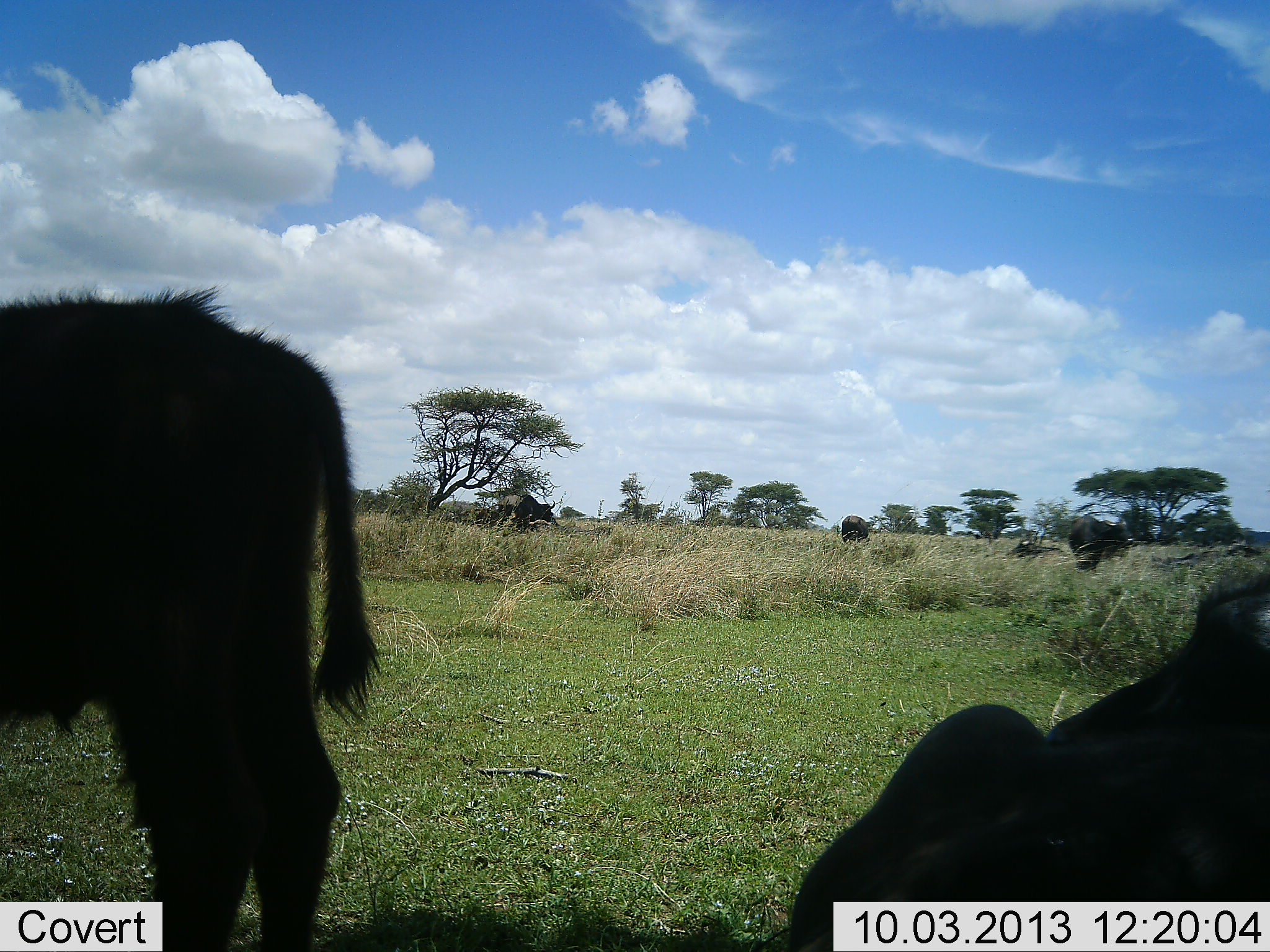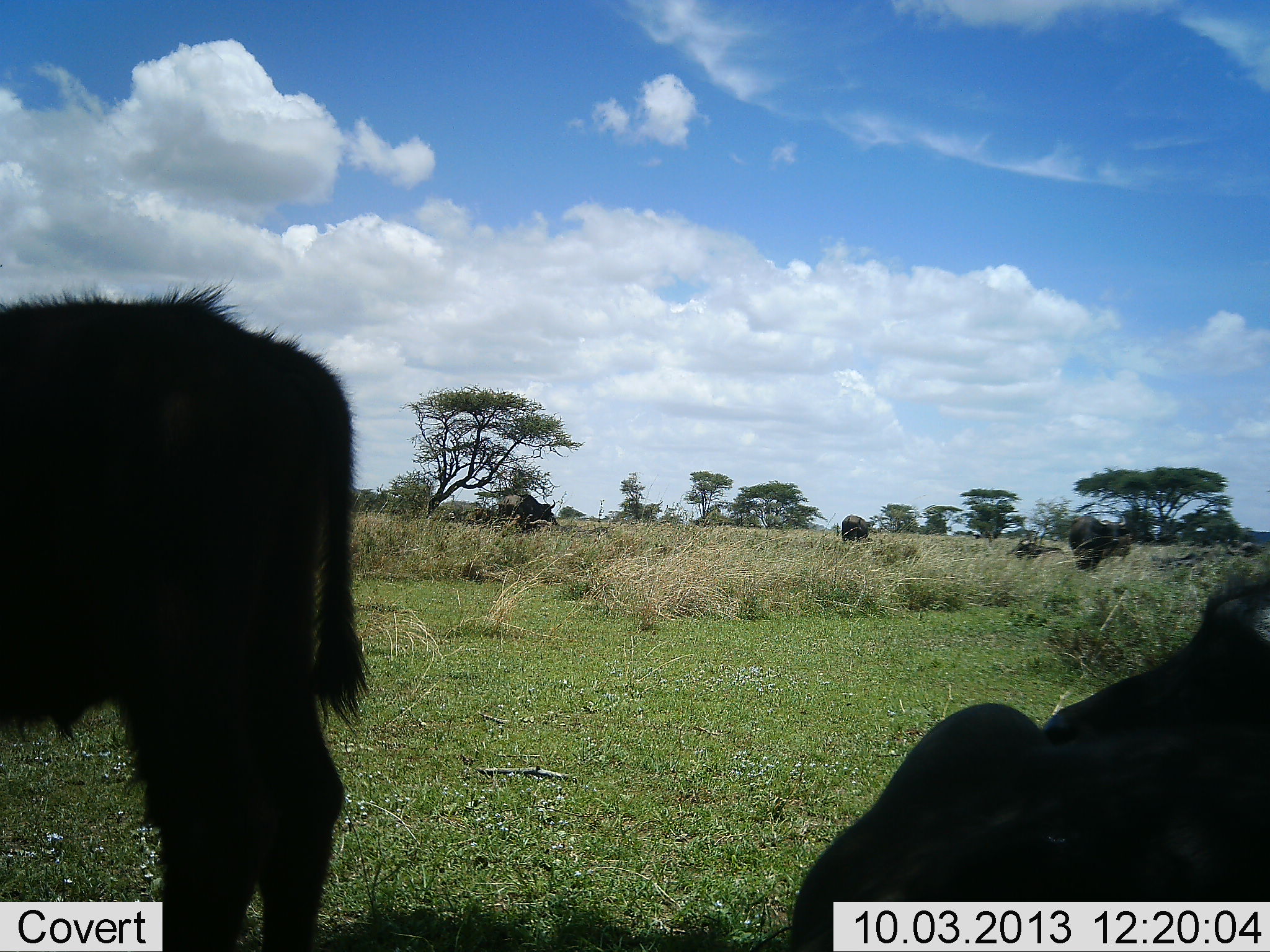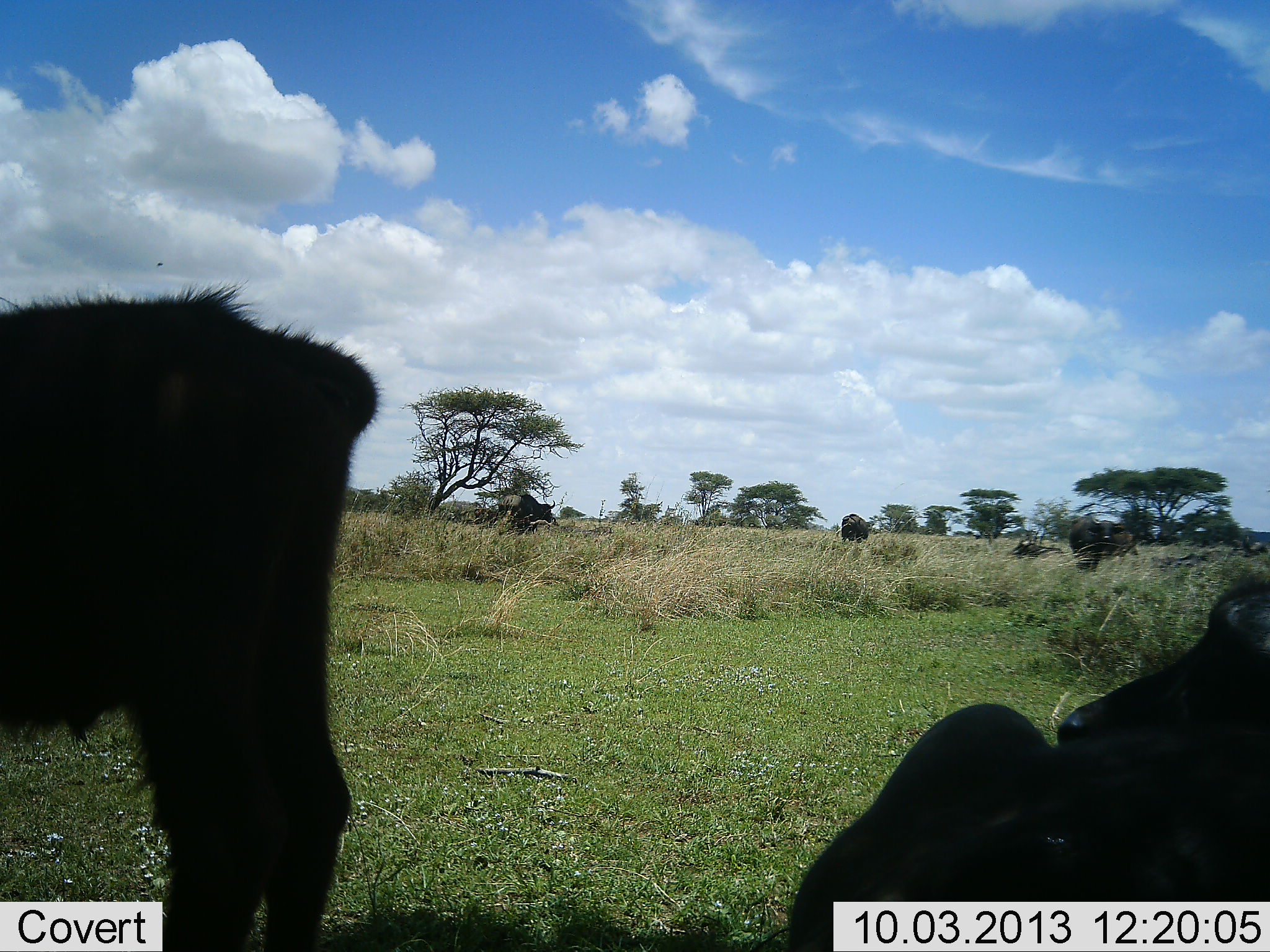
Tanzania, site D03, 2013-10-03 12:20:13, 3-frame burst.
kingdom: Animalia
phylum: Chordata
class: Mammalia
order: Artiodactyla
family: Bovidae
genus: Syncerus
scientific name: Syncerus caffer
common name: cape buffalo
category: buffalo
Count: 5.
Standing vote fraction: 69%.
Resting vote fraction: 85%.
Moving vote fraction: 0%.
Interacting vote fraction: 0%.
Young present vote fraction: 77%.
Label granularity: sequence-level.